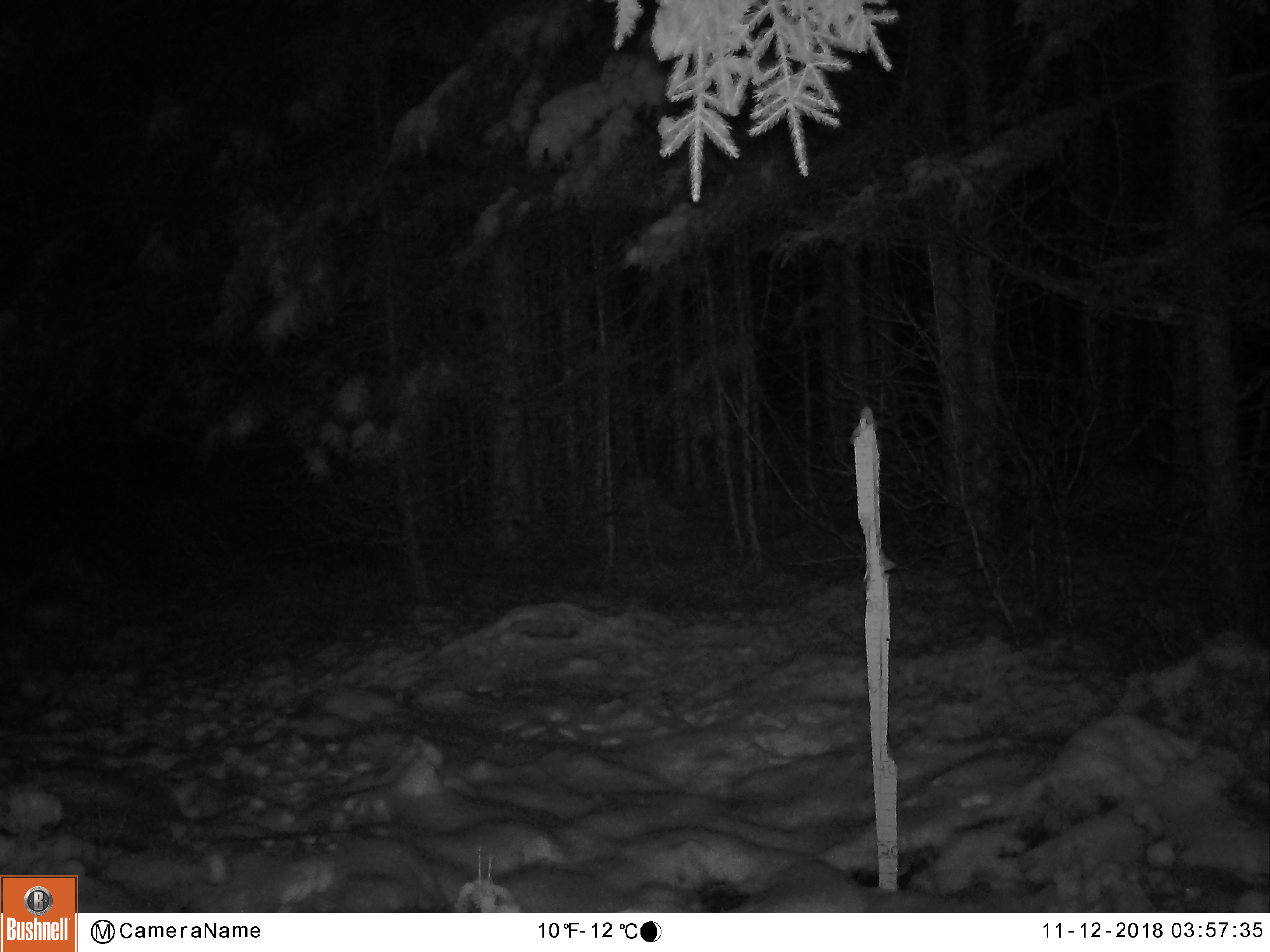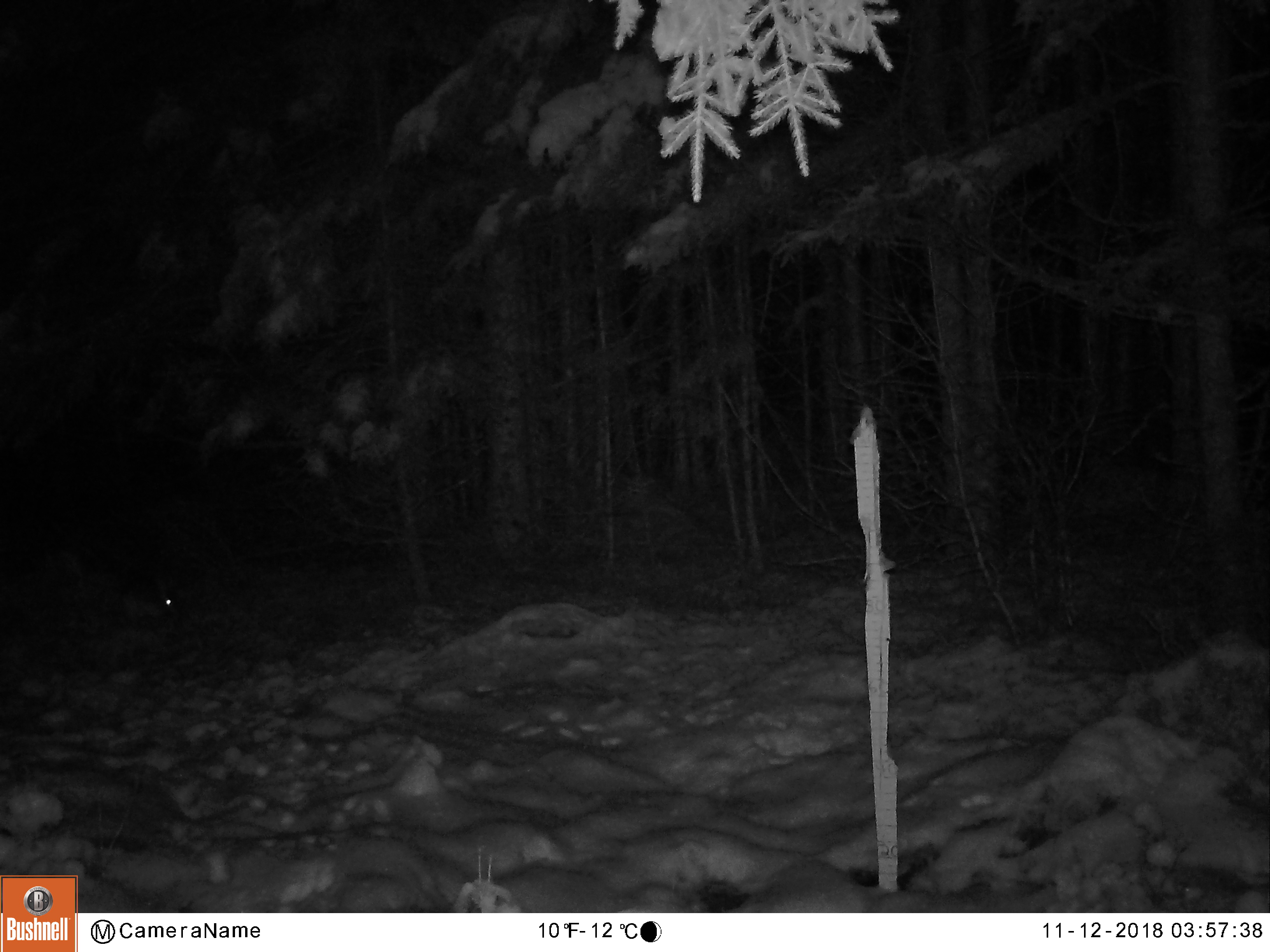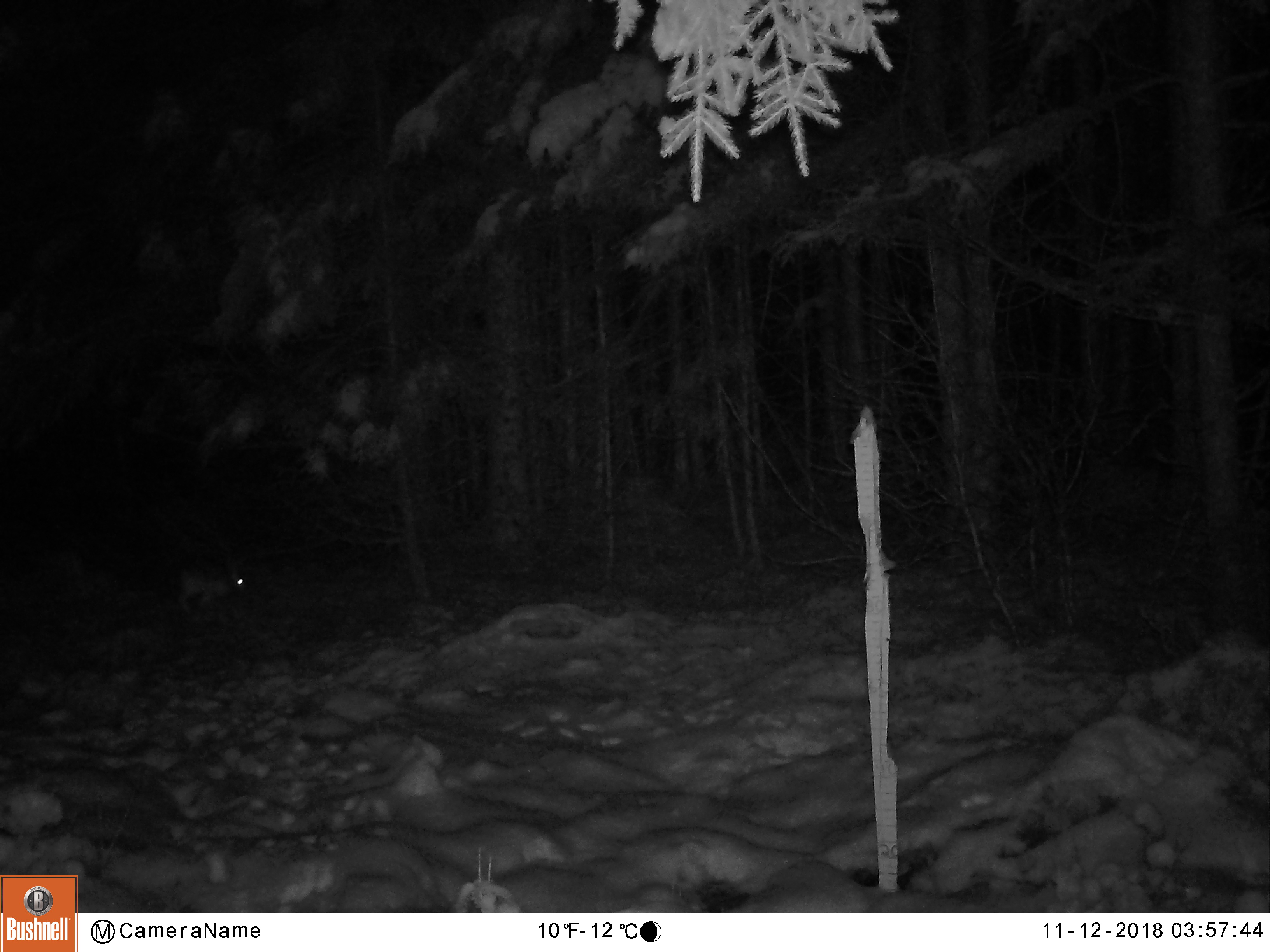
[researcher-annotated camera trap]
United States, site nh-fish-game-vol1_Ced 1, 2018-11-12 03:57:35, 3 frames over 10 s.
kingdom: Animalia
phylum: Chordata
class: Mammalia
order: Lagomorpha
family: Leporidae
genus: Lepus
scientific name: Lepus americanus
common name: snowshoe hare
Snowshoe hare (Lepus americanus).